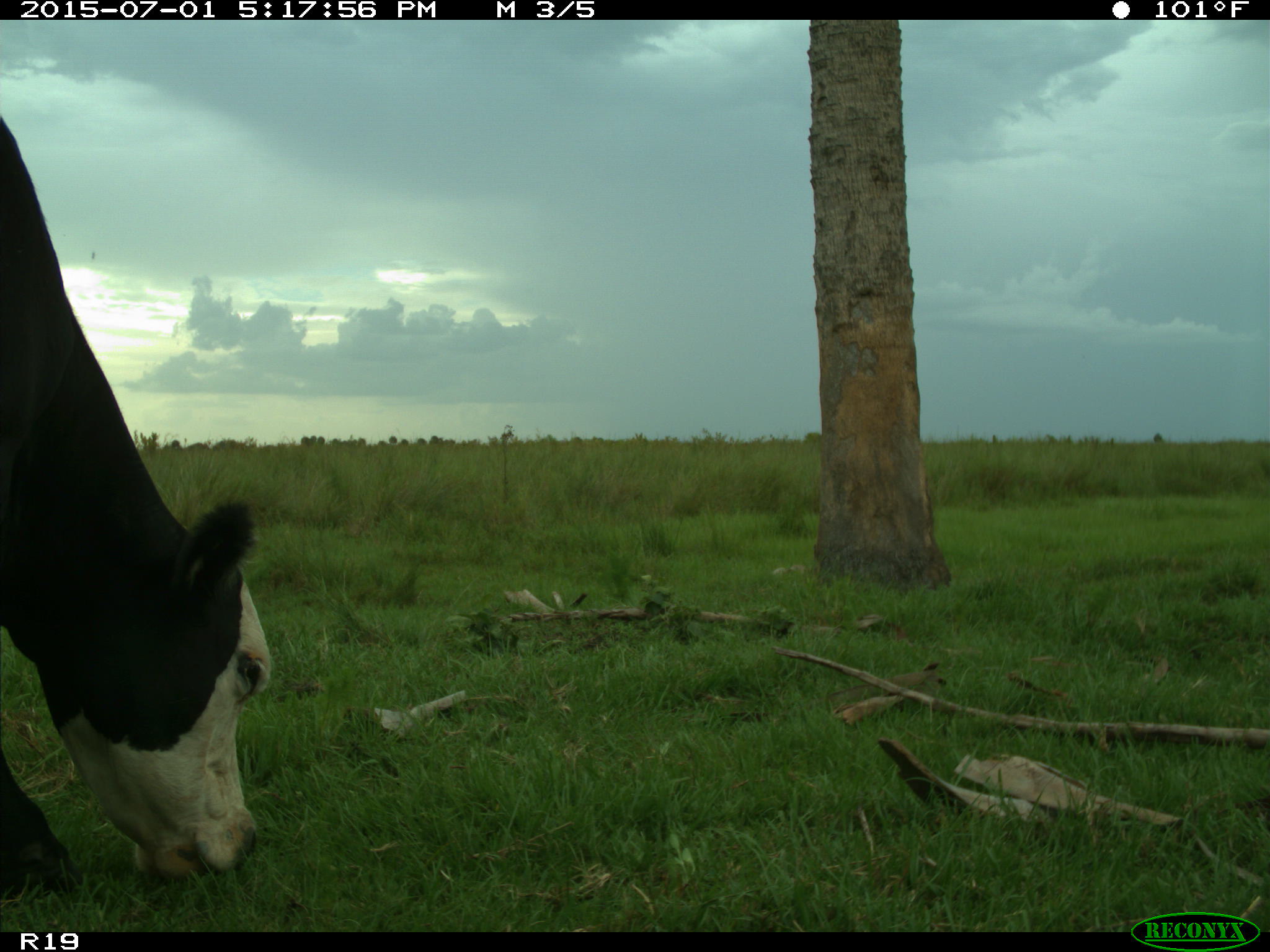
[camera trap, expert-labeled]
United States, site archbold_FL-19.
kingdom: Animalia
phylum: Chordata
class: Mammalia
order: Artiodactyla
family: Bovidae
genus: Bos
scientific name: Bos taurus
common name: domestic cow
Bos taurus (domestic cow).